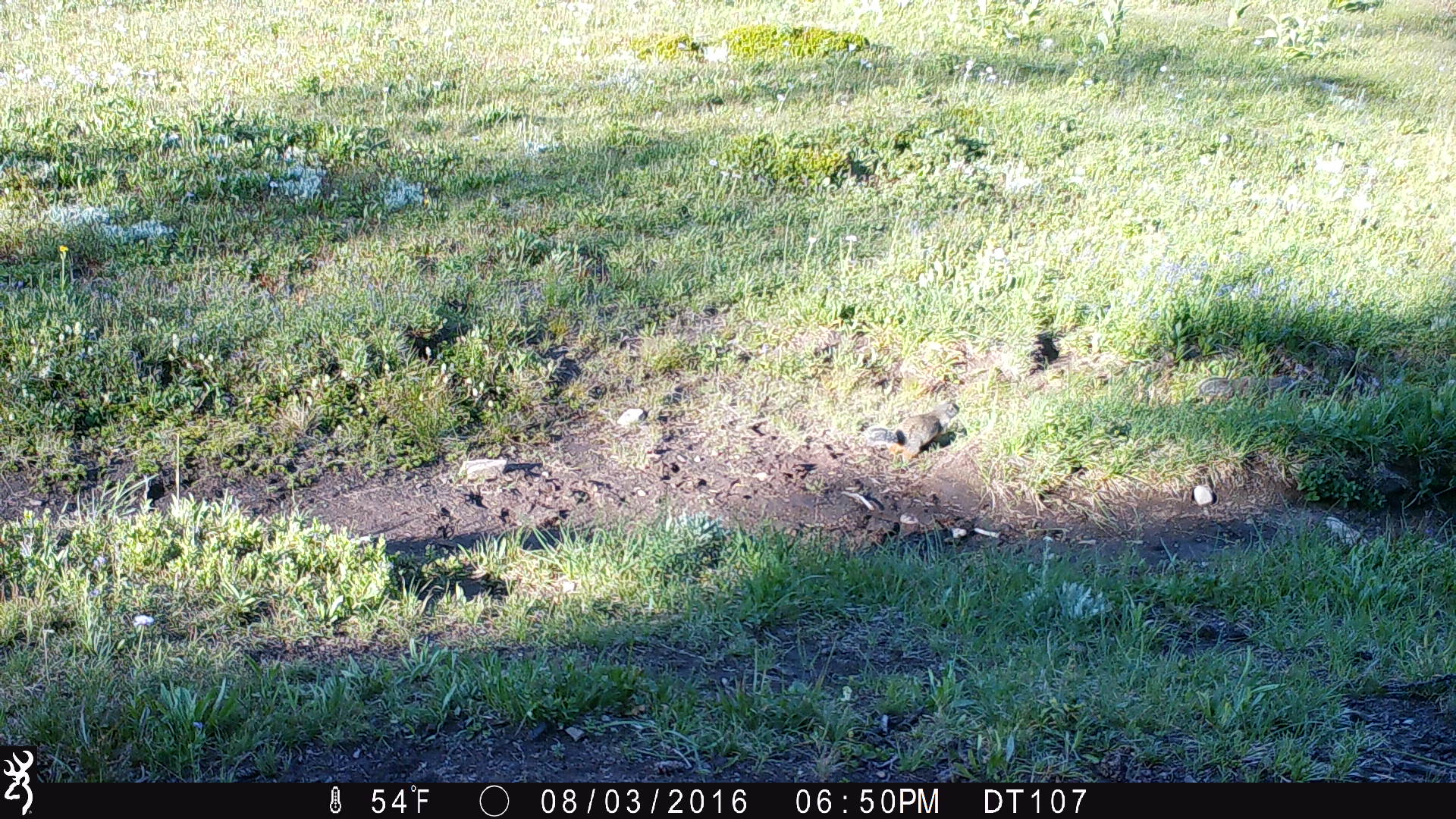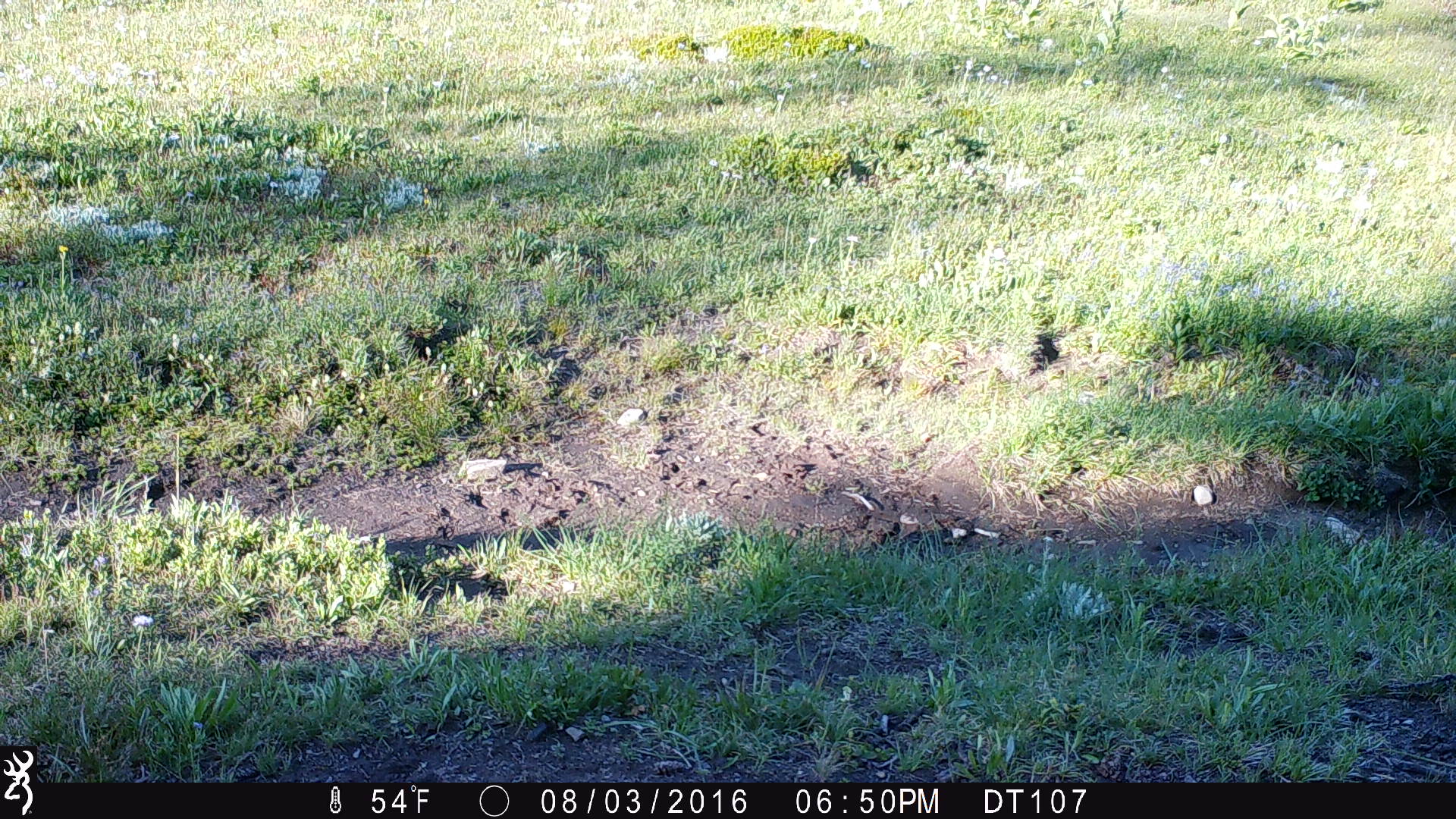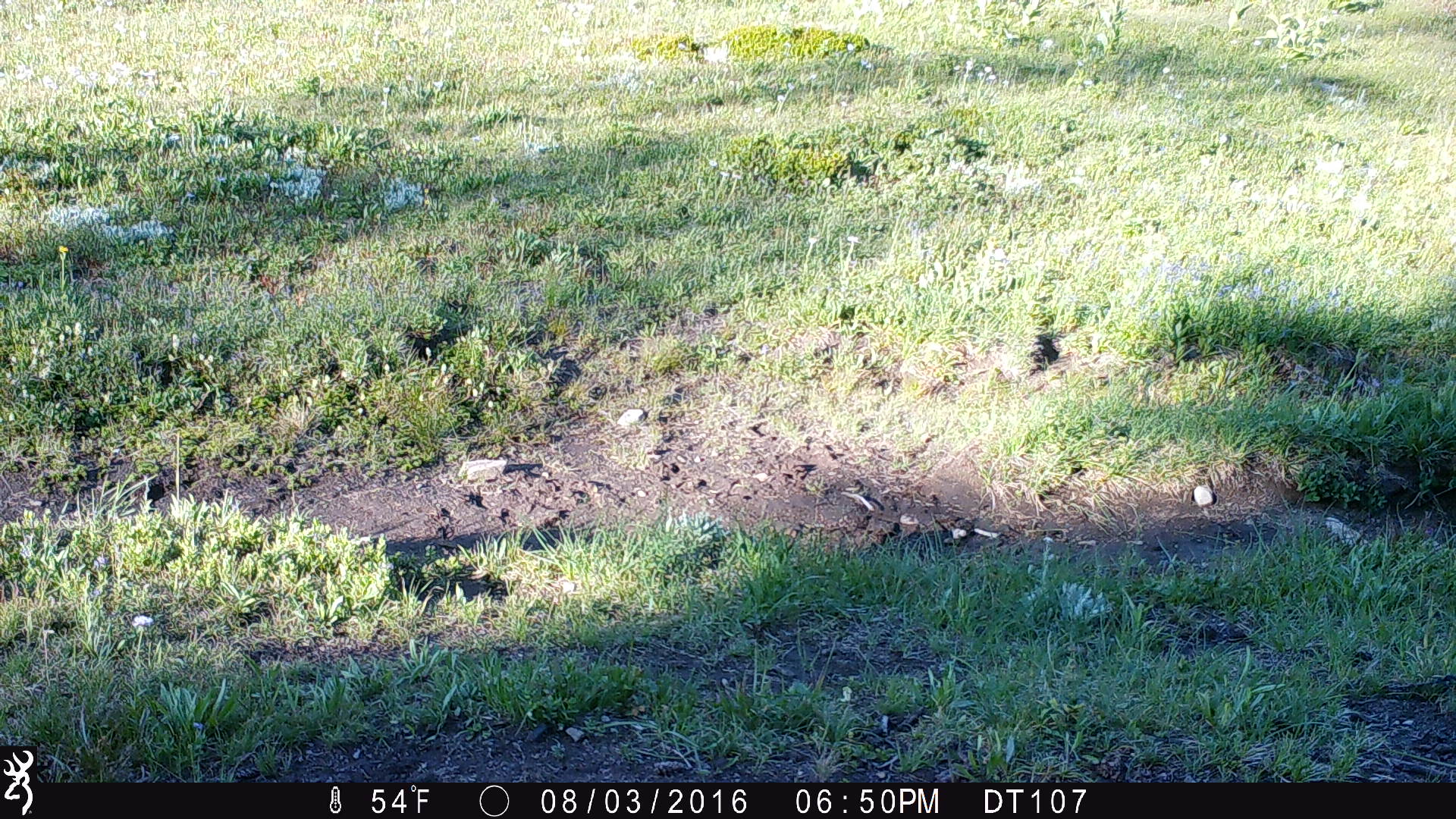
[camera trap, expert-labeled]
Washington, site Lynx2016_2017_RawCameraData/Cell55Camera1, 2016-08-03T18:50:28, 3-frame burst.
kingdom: Animalia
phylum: Chordata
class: Mammalia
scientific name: Mammalia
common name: small mammal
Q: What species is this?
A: Small mammal (Mammalia).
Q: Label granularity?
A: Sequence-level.